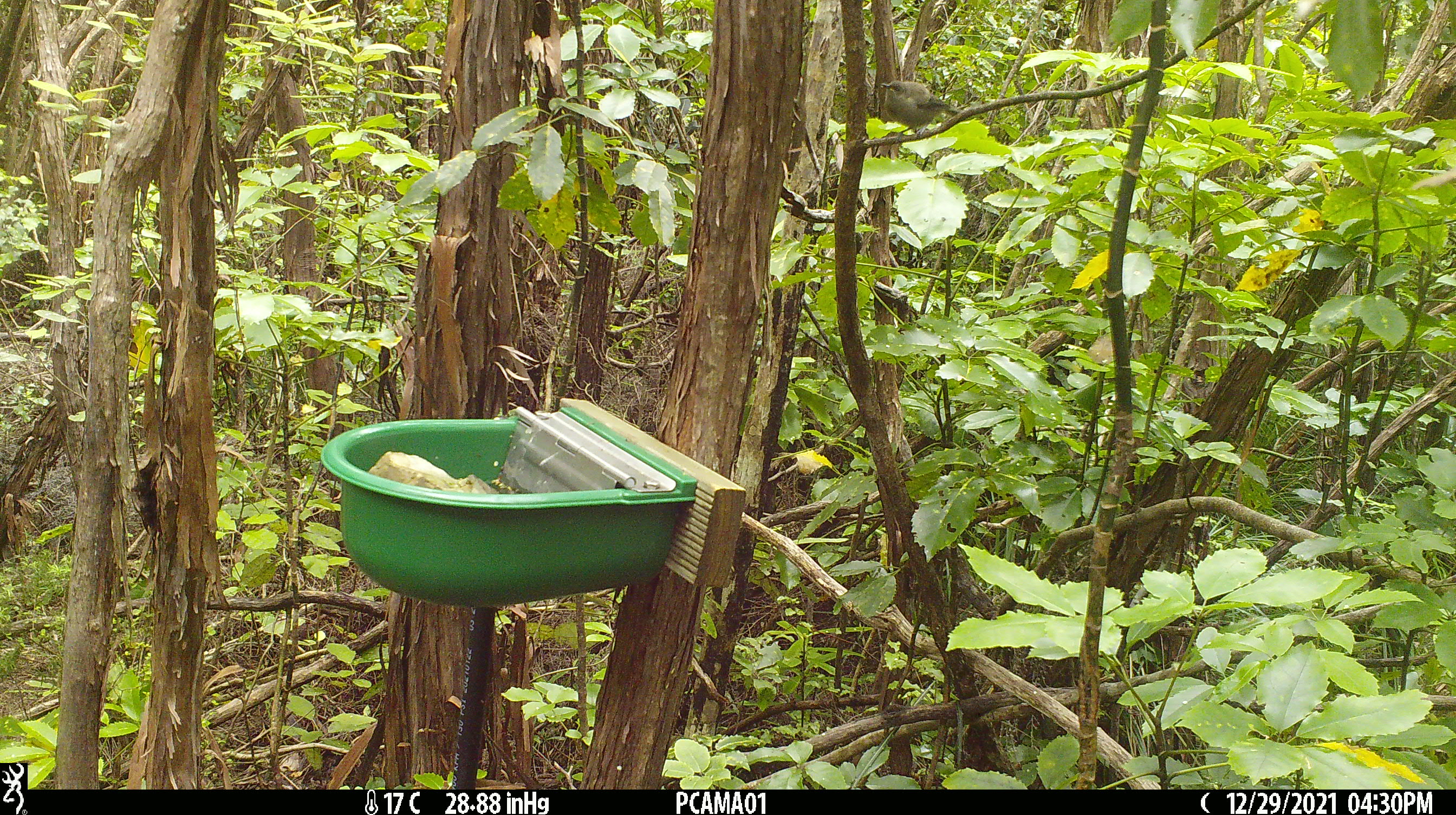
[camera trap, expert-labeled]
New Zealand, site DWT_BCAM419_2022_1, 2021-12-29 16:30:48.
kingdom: Animalia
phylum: Chordata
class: Aves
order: Passeriformes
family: Meliphagidae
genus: Anthornis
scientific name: Anthornis melanura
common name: new zealand bellbird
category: bellbird